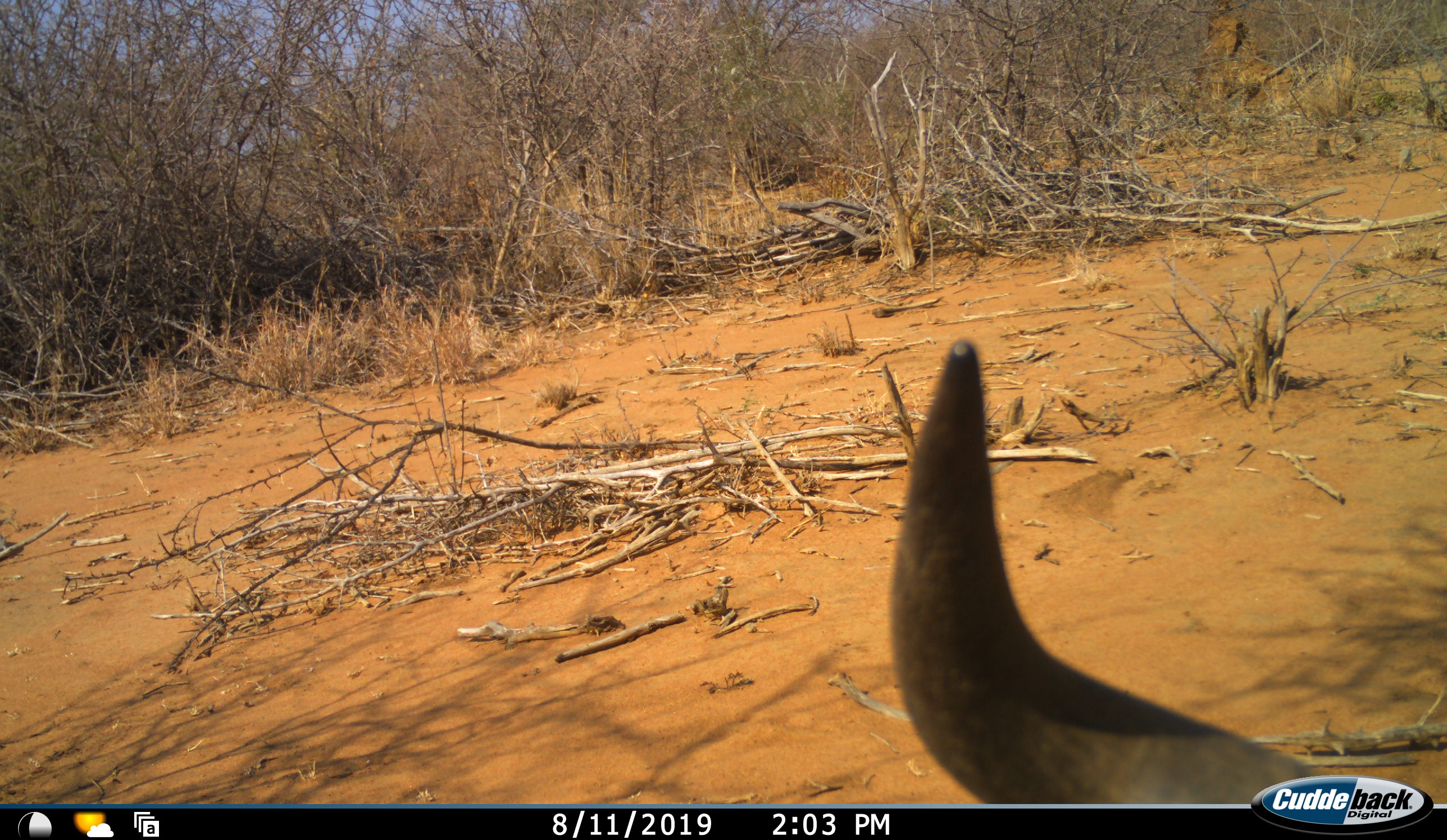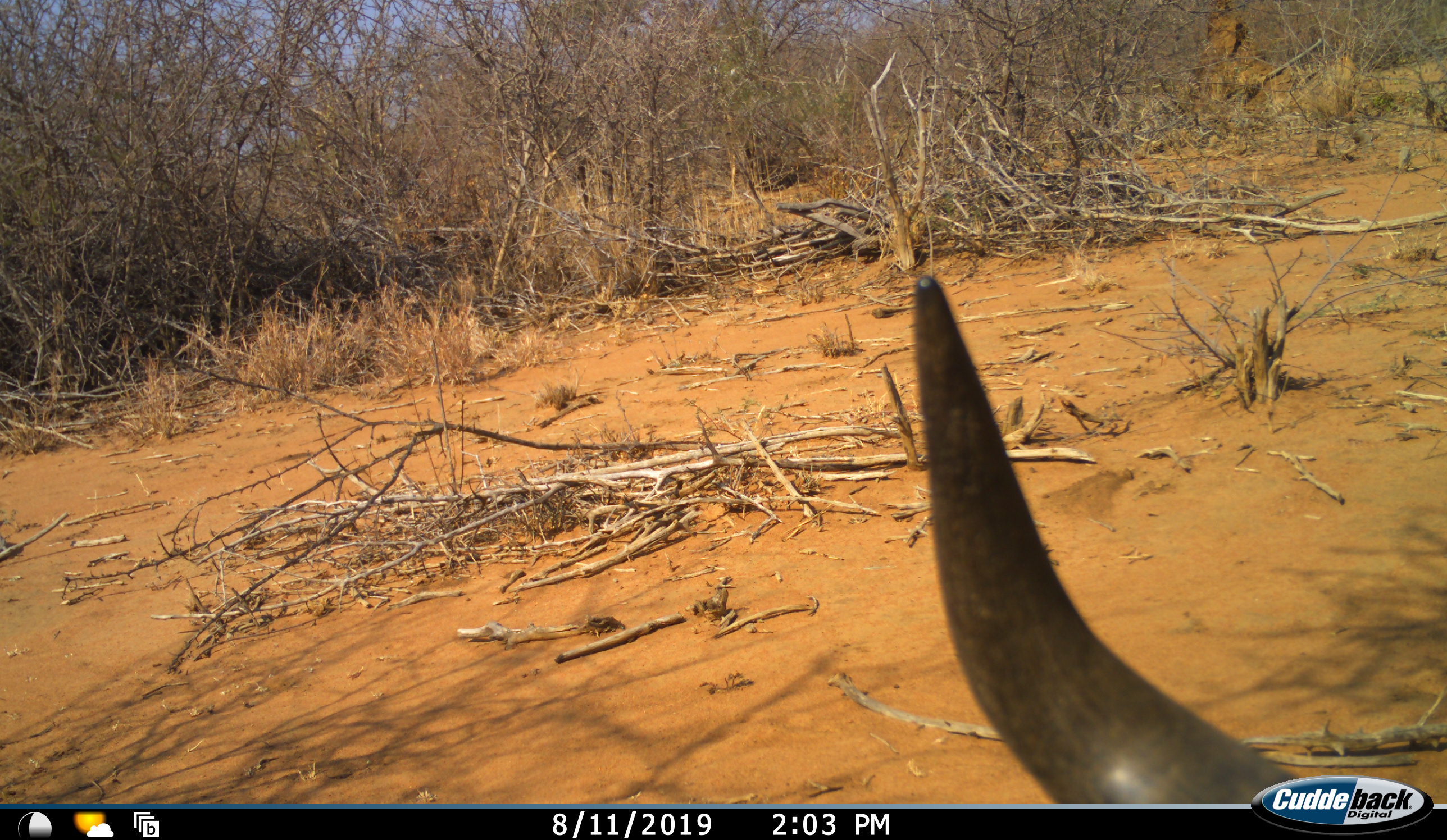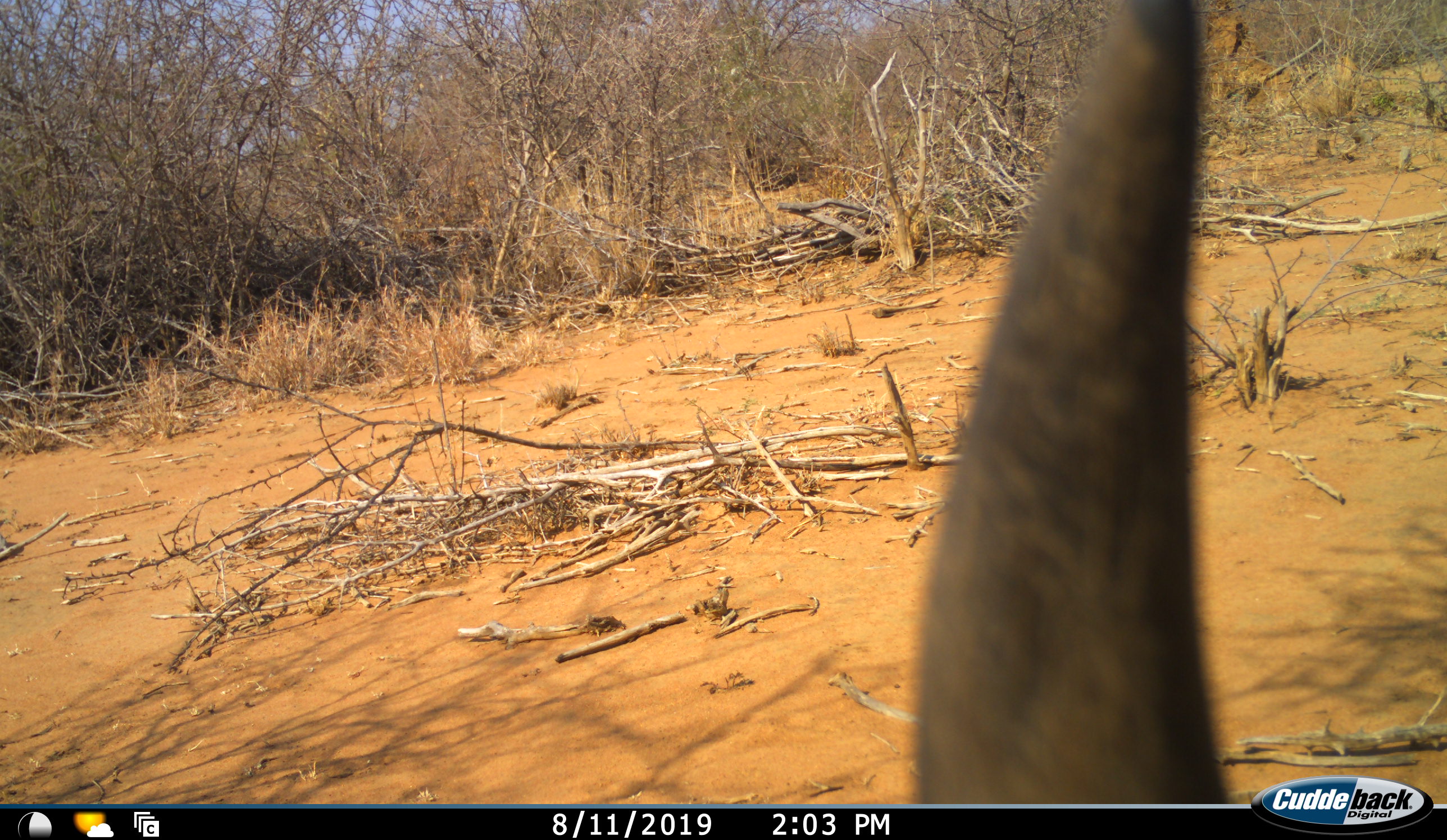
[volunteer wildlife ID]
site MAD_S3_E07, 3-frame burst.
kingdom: Animalia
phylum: Chordata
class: Mammalia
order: Artiodactyla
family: Bovidae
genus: Syncerus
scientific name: Syncerus caffer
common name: african buffalo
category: buffalo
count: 1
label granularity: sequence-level